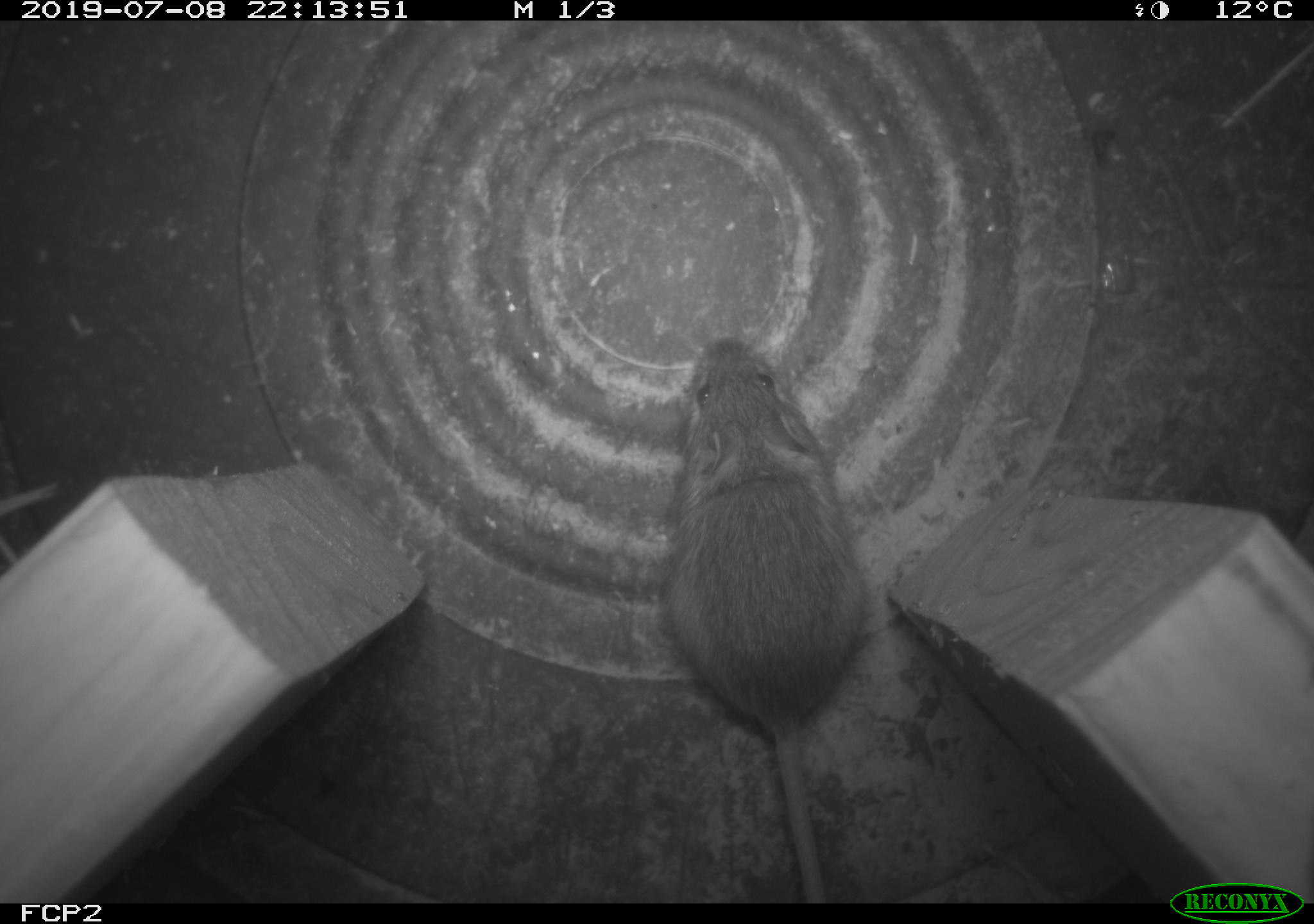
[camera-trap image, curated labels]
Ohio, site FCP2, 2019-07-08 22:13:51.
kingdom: Animalia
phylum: Chordata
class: Mammalia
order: Rodentia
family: Cricetidae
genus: Peromyscus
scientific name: Peromyscus leucopus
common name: white-footed mouse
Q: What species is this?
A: White-footed mouse (Peromyscus leucopus).